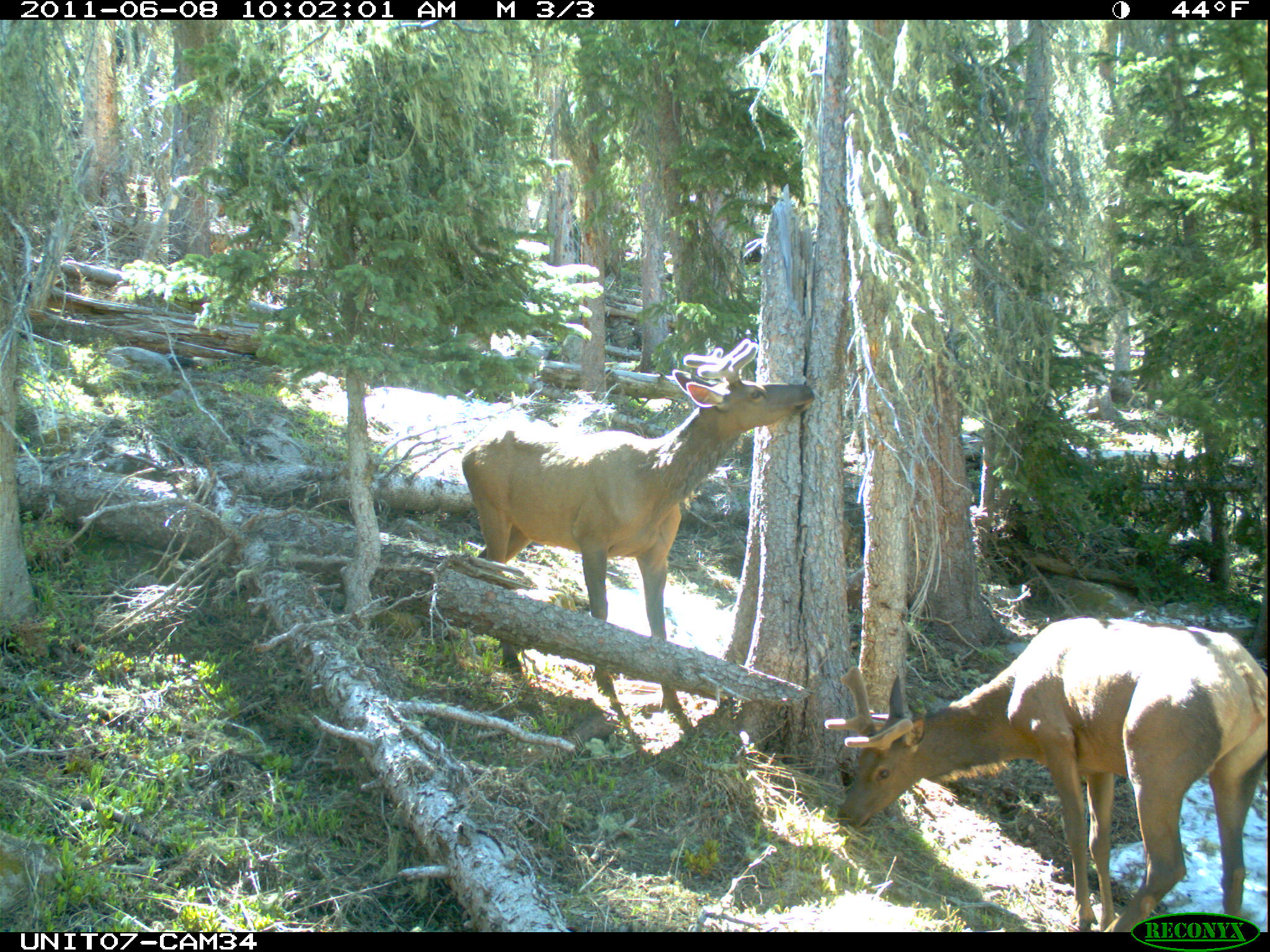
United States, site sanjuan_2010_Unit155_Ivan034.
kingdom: Animalia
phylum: Chordata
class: Mammalia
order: Artiodactyla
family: Cervidae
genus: Cervus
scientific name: Cervus elaphus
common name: red deer